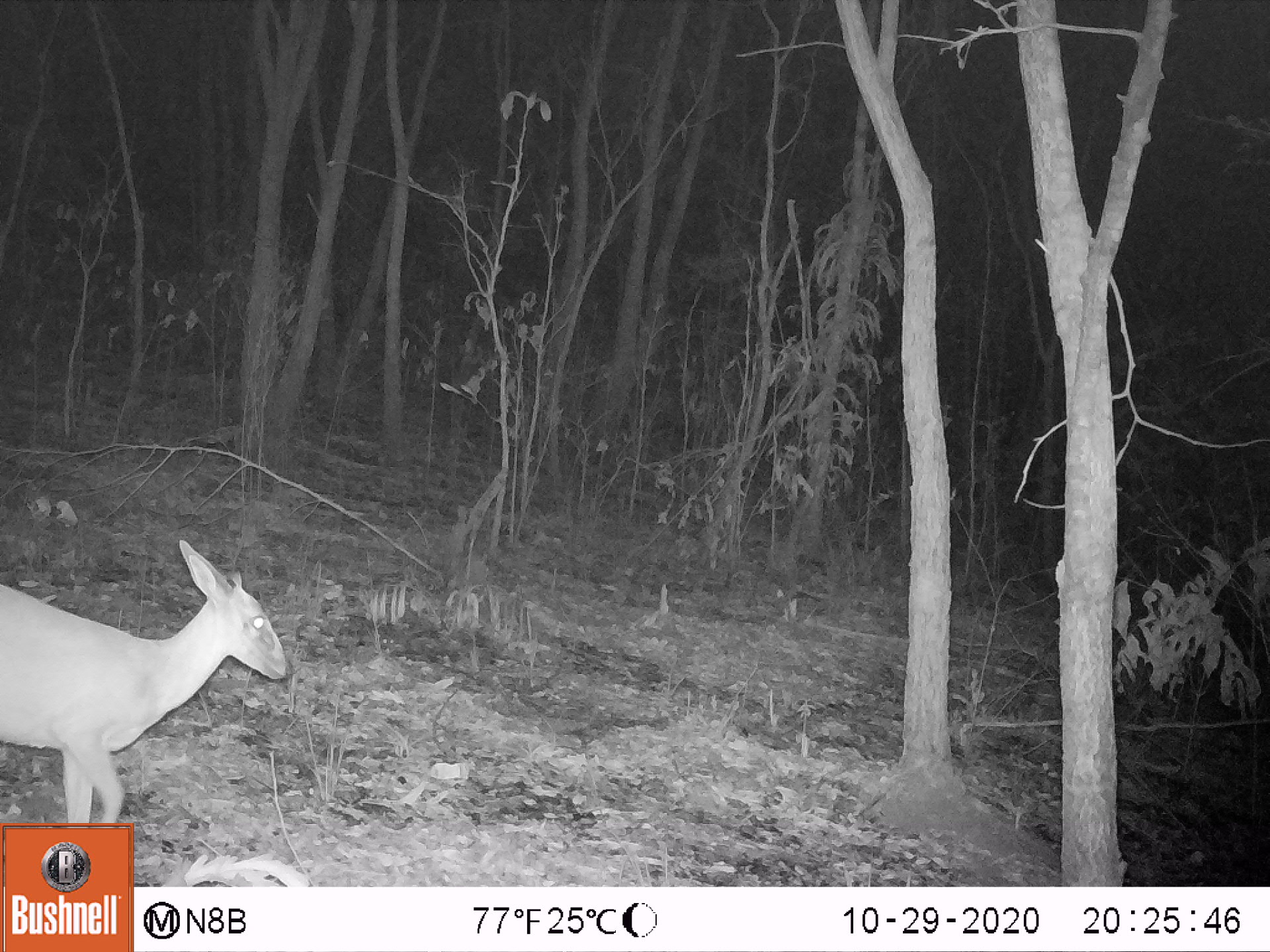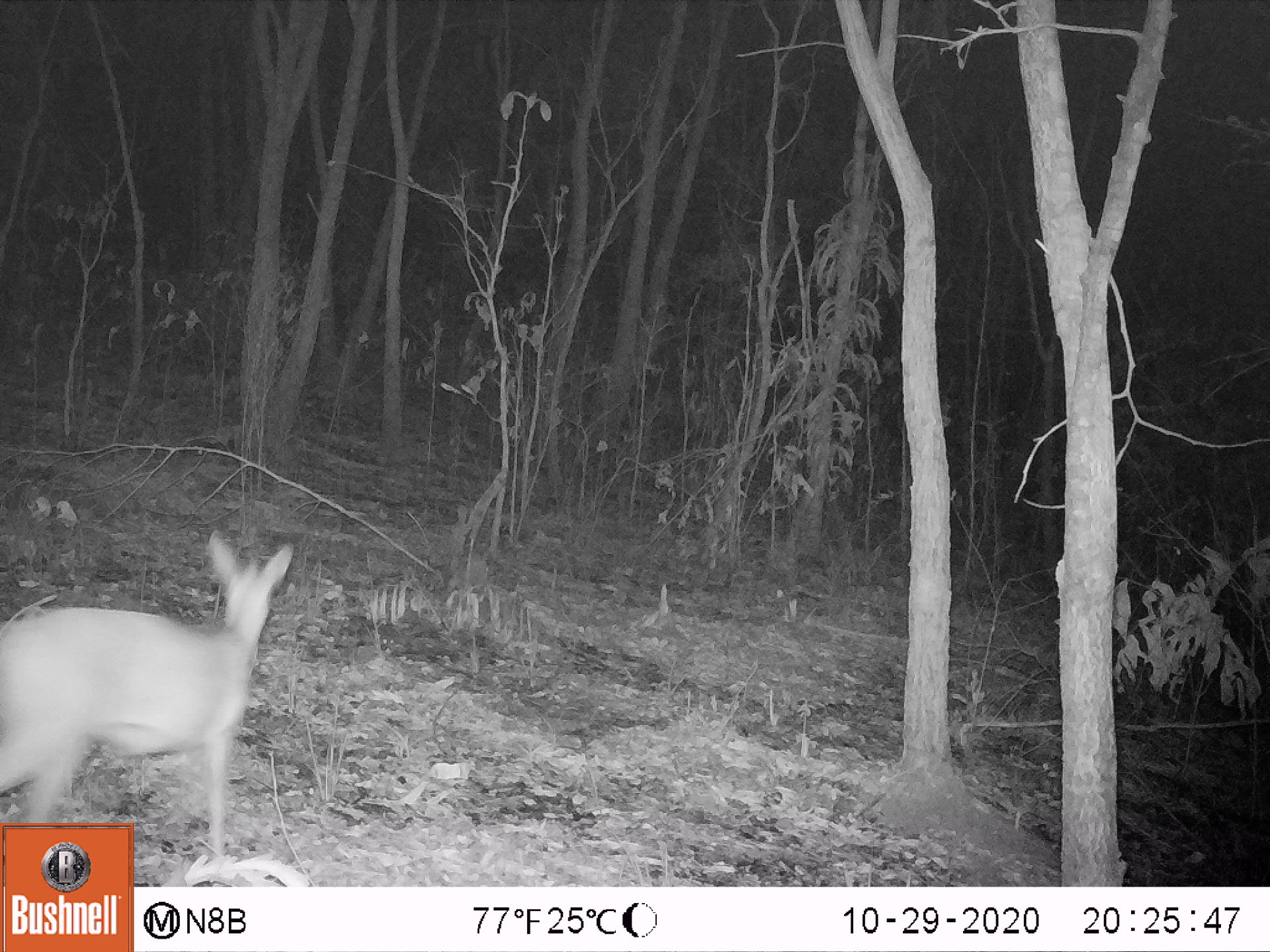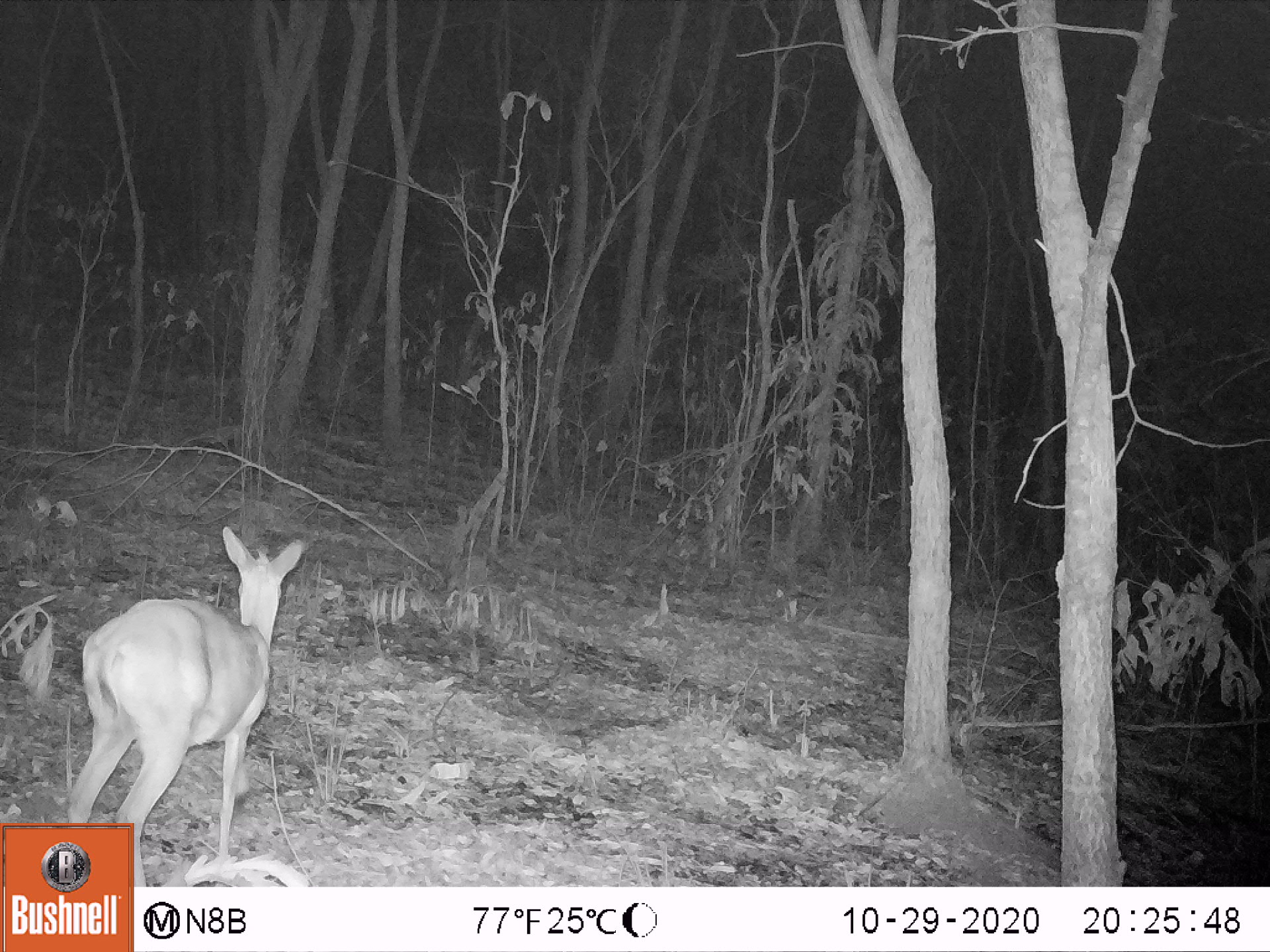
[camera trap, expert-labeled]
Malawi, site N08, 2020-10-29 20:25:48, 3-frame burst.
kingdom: Animalia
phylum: Chordata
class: Mammalia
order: Artiodactyla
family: Bovidae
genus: Sylvicapra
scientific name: Sylvicapra grimmia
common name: common duiker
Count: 1.